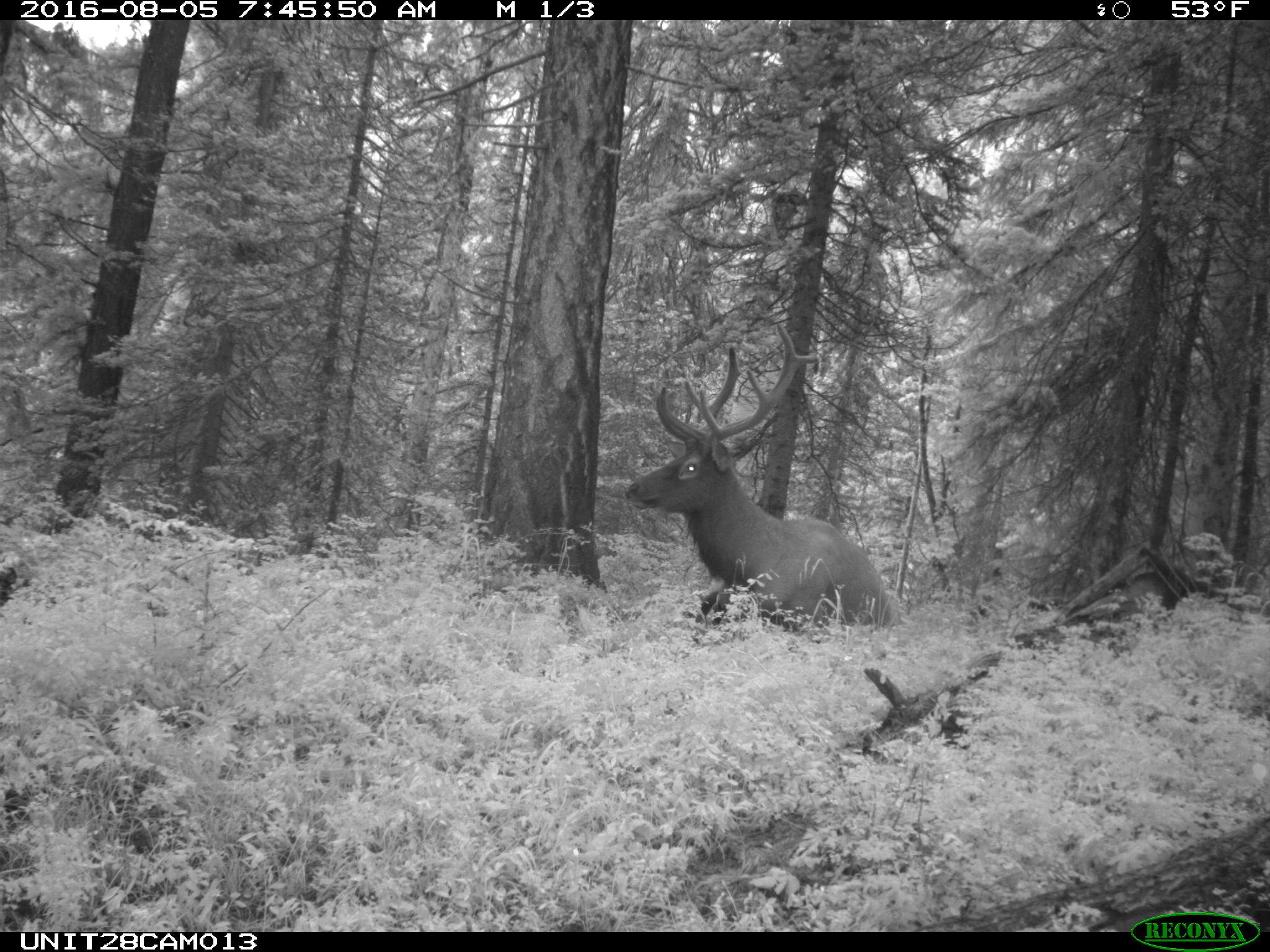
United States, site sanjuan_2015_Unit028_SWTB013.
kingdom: Animalia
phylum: Chordata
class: Mammalia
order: Artiodactyla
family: Cervidae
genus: Cervus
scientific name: Cervus elaphus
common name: red deer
Cervus elaphus (red deer).